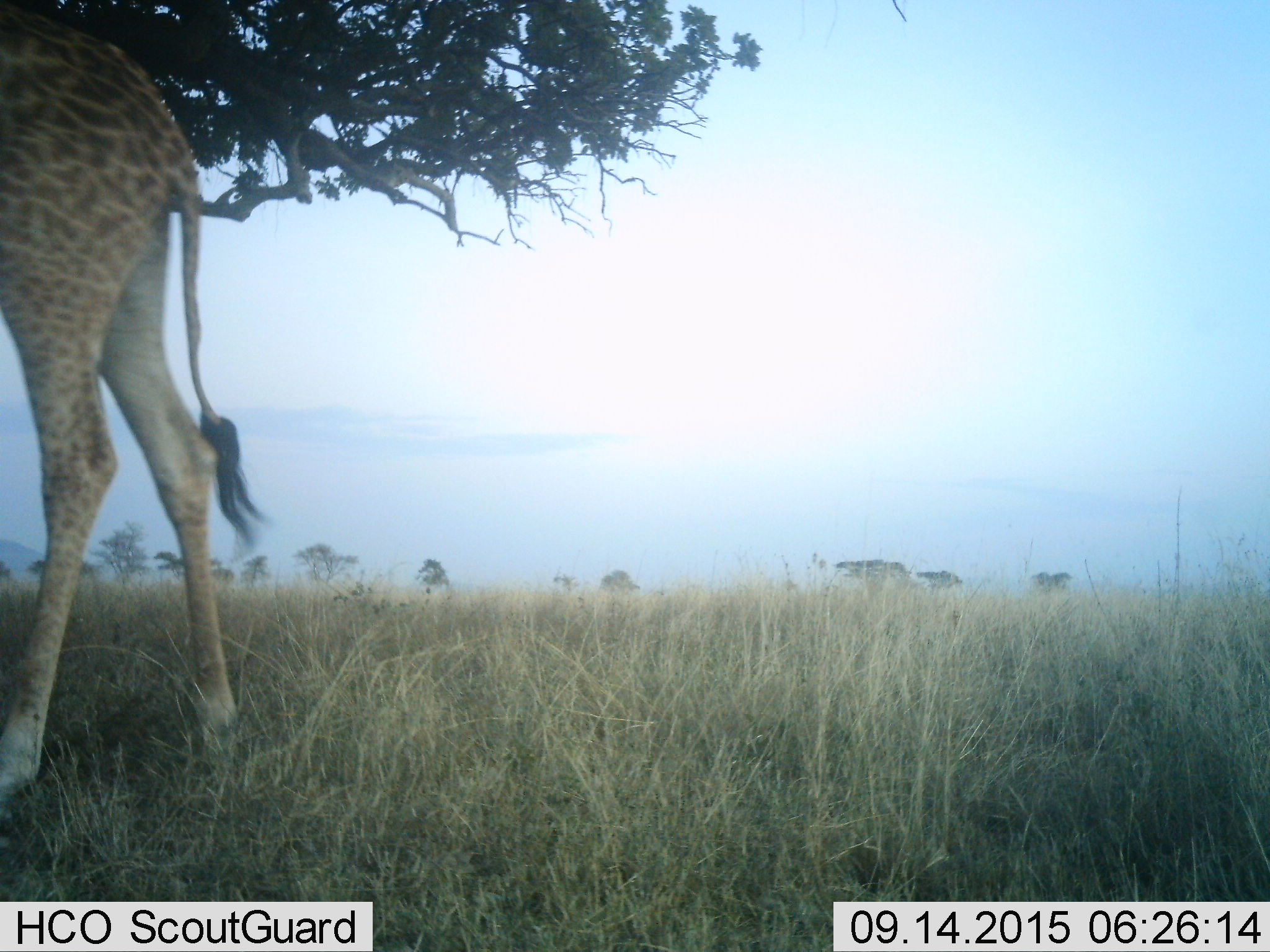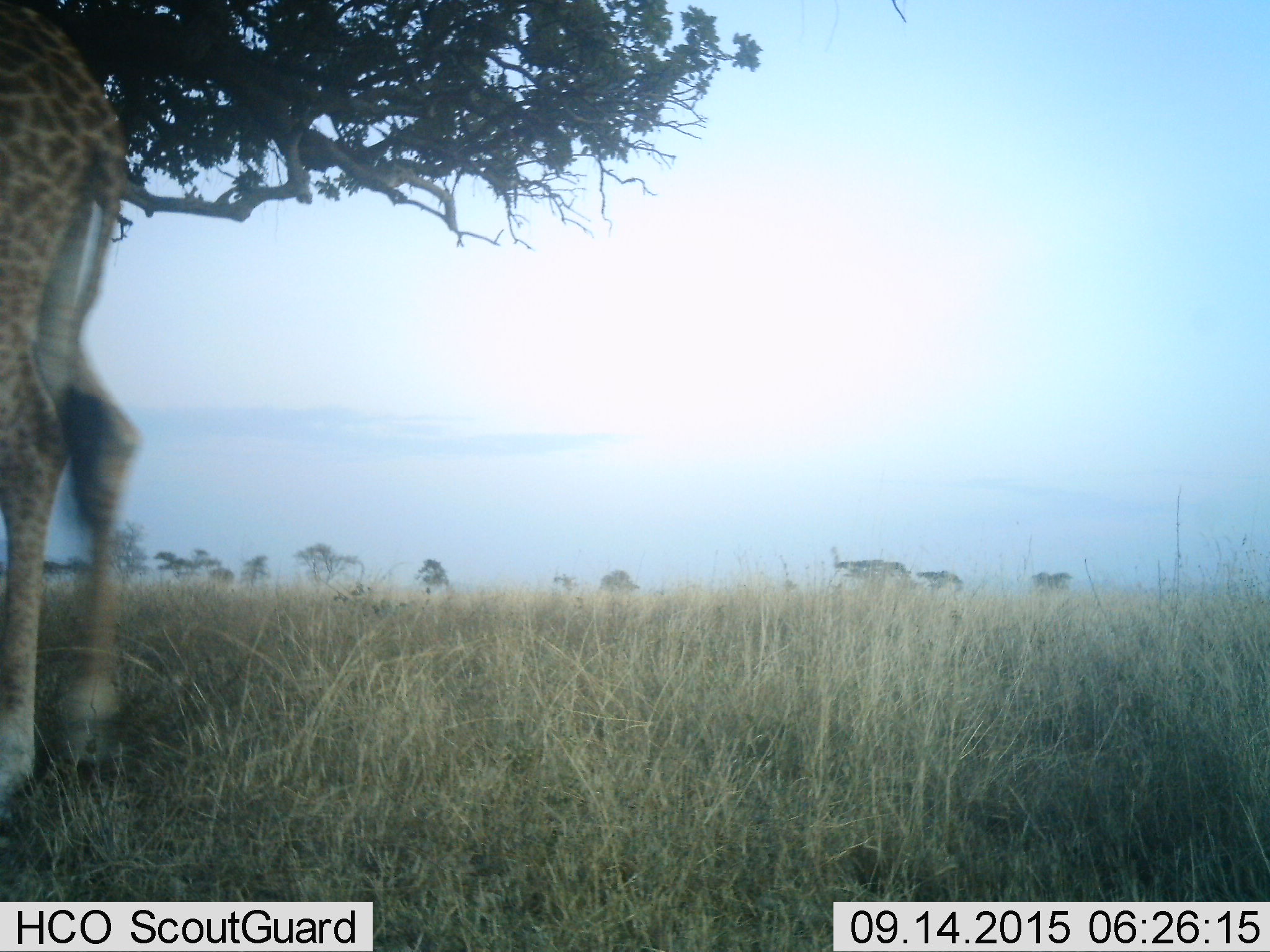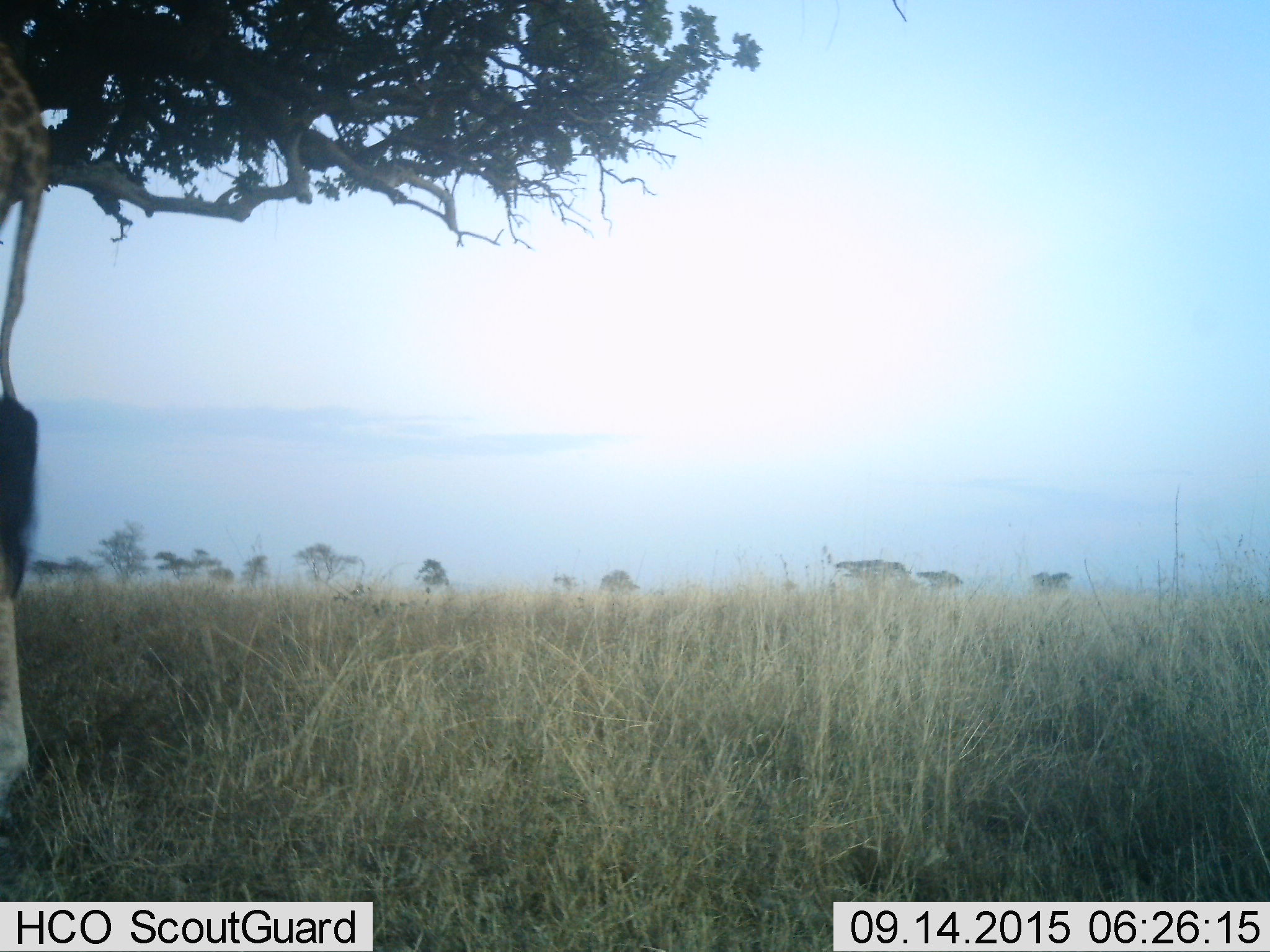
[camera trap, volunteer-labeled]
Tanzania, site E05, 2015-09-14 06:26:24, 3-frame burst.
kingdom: Animalia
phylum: Chordata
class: Mammalia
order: Artiodactyla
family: Giraffidae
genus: Giraffa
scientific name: Giraffa camelopardalis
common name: giraffe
Giraffe (Giraffa camelopardalis), count 1. Behavior (volunteer vote fractions): standing 10%, resting 0%, moving 85%, interacting 5%. Young present (vote fraction): 0%. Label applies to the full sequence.